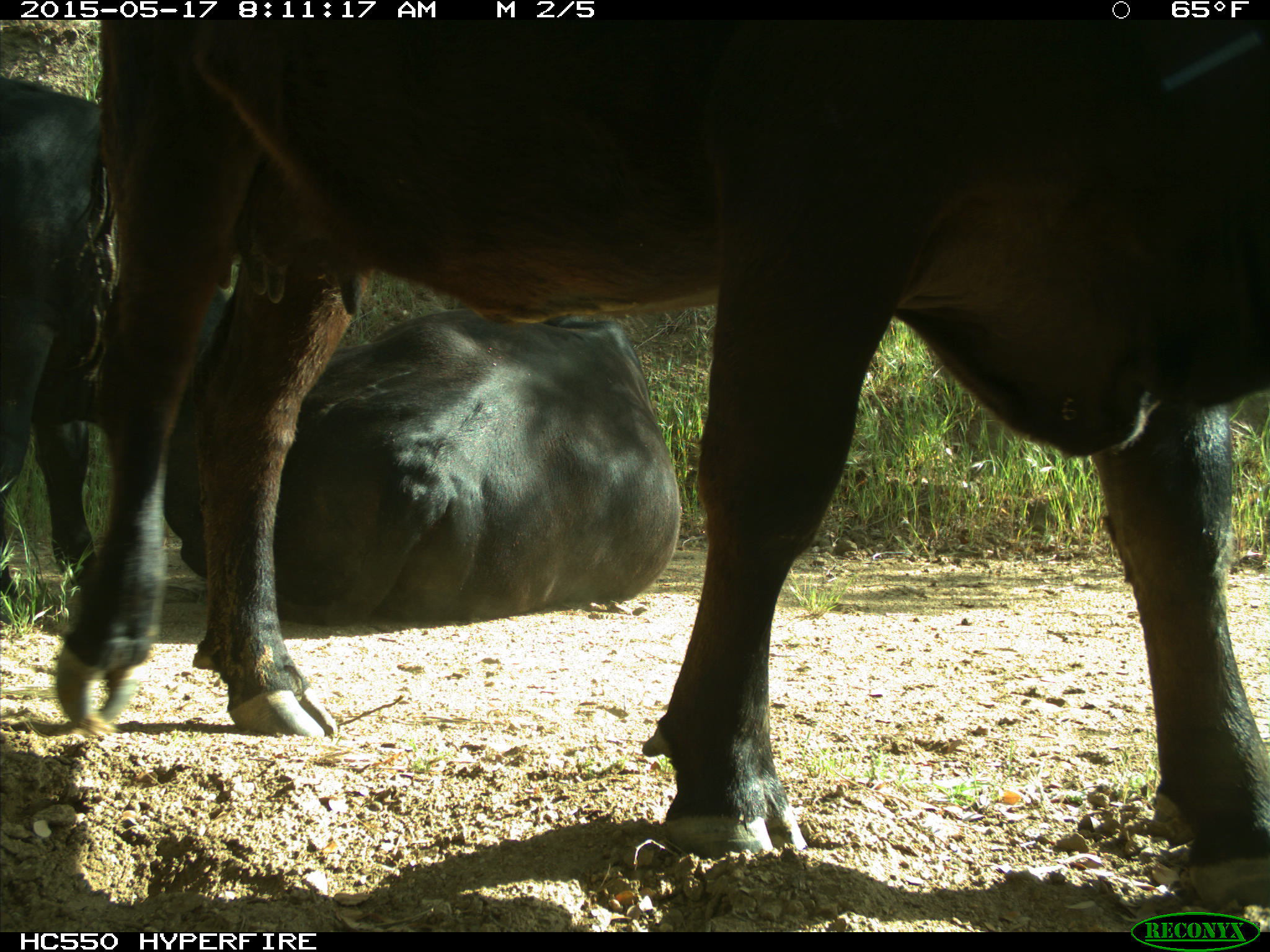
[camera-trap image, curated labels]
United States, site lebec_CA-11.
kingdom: Animalia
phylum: Chordata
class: Mammalia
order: Artiodactyla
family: Bovidae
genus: Bos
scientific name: Bos taurus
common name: domestic cow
Bos taurus (domestic cow).